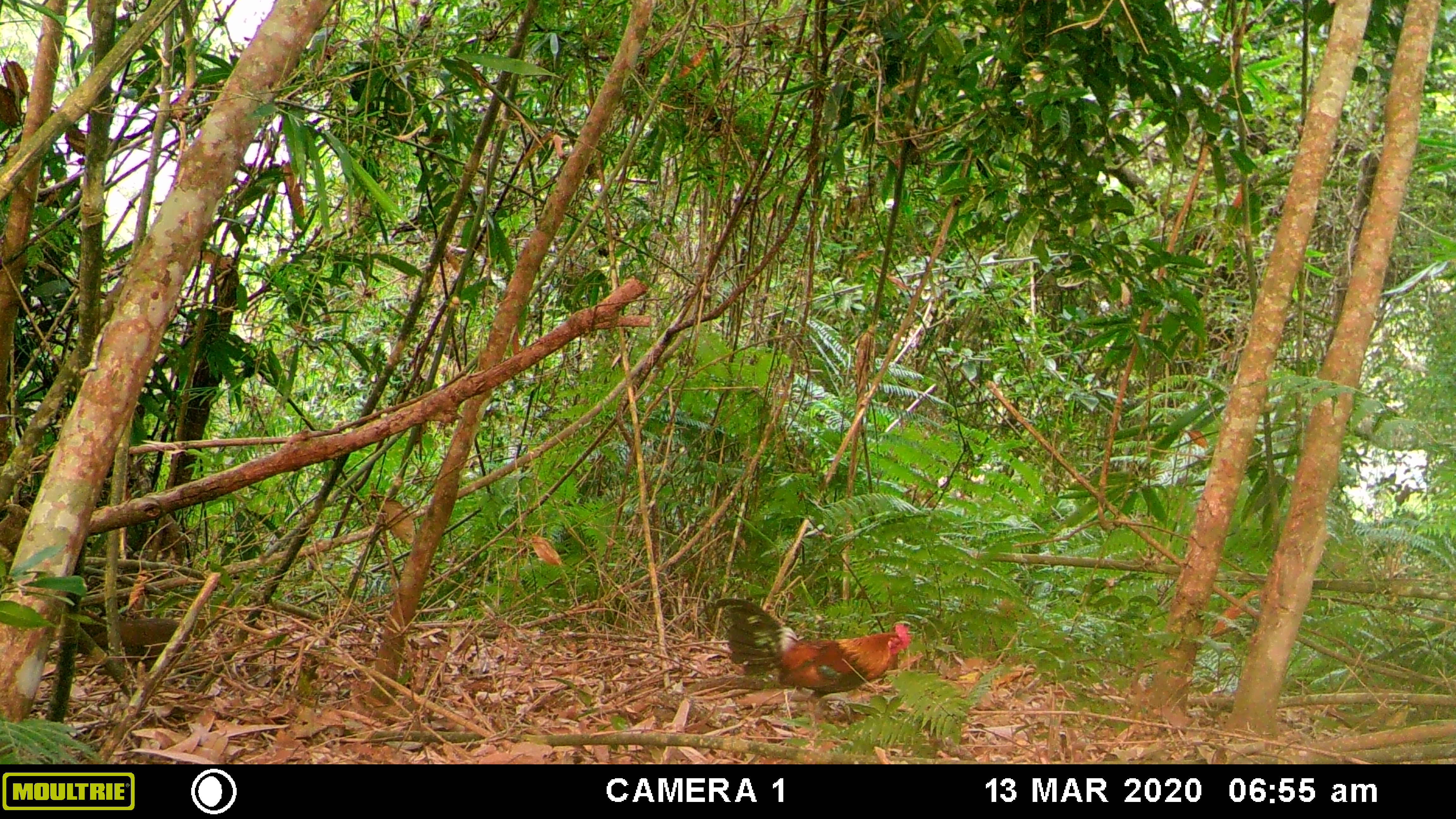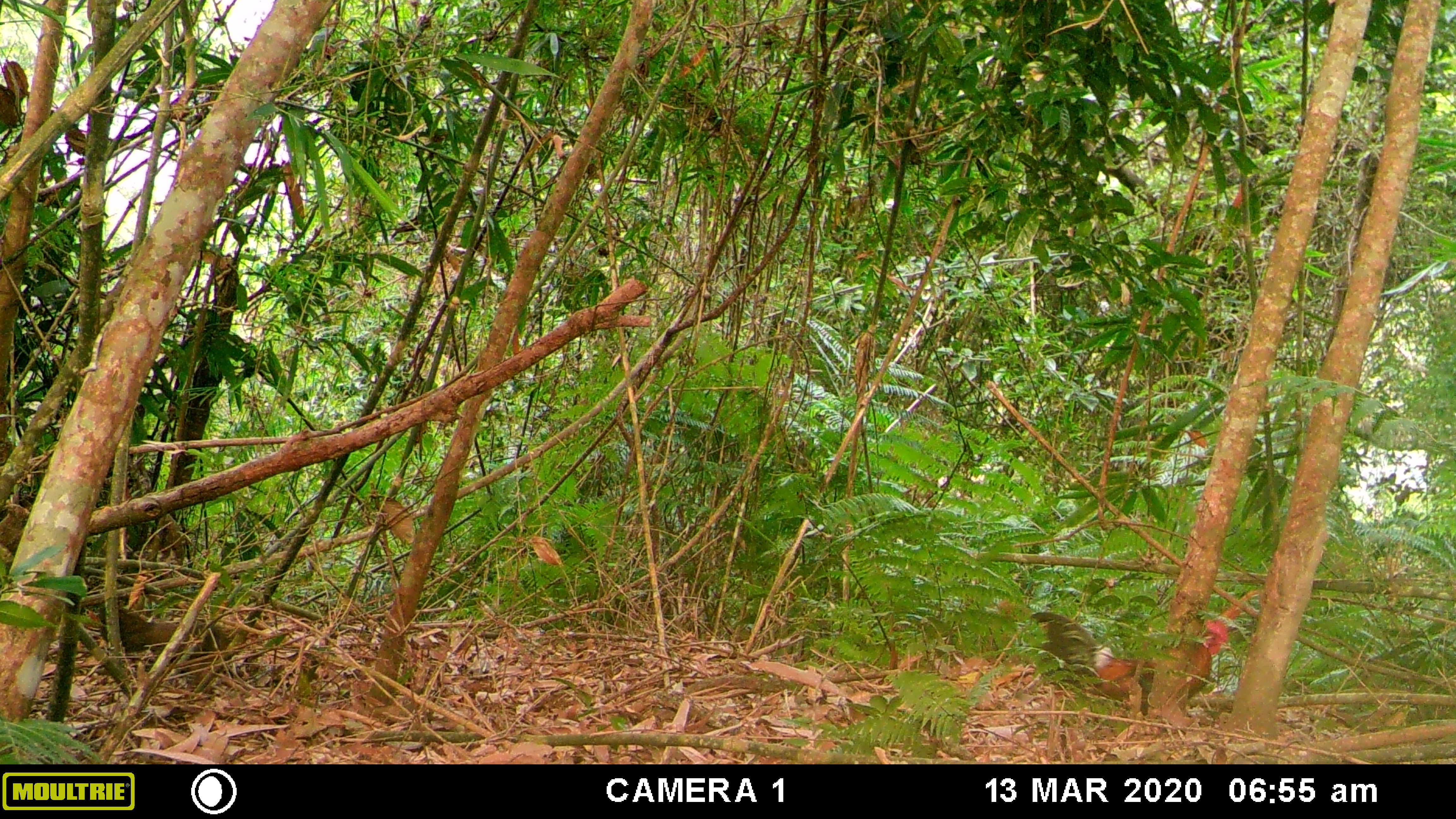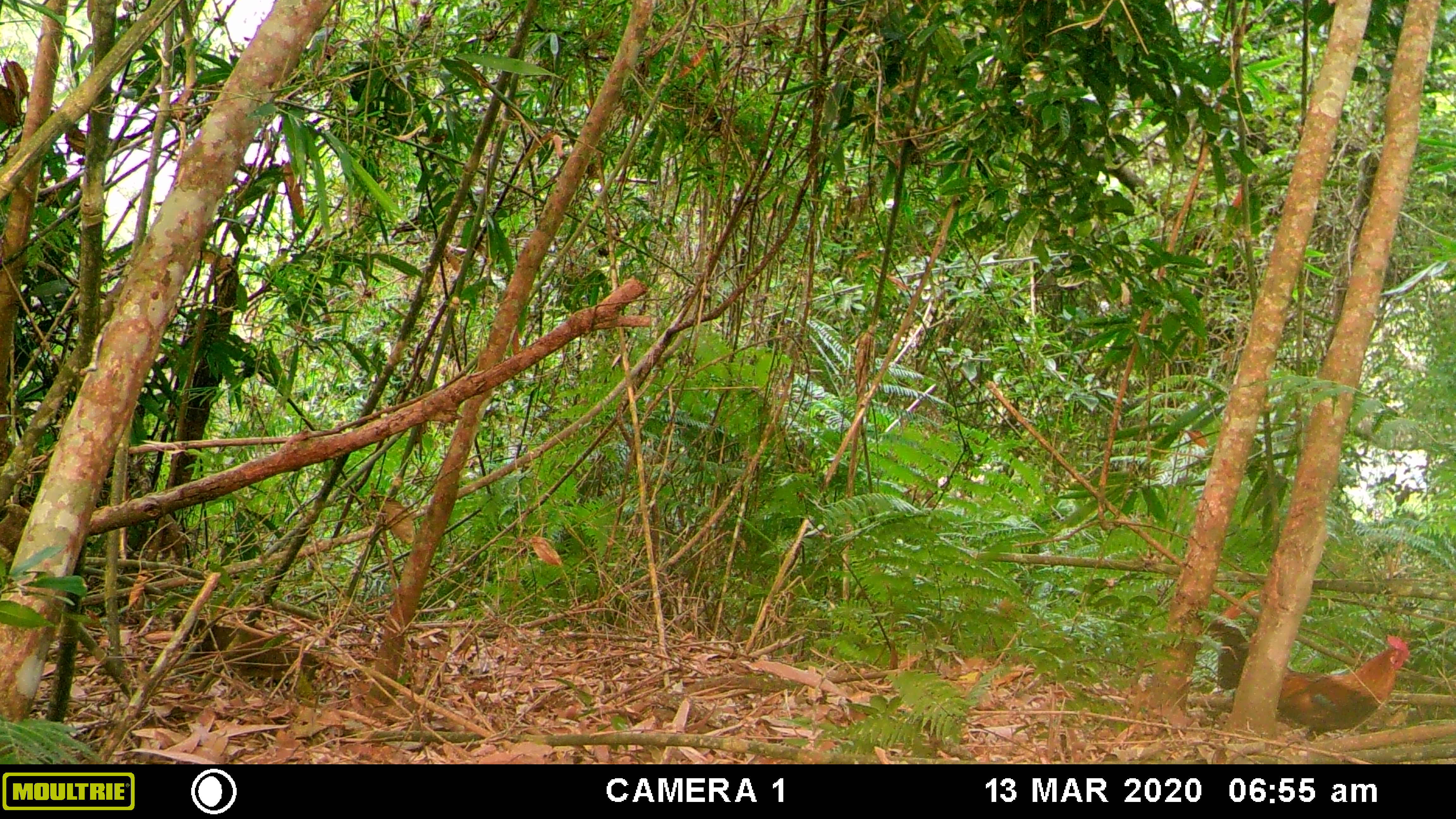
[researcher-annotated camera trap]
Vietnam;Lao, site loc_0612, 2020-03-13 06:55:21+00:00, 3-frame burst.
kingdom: Animalia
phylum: Chordata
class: Aves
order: Galliformes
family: Phasianidae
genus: Gallus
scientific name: Gallus gallus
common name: red junglefowl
Red junglefowl (Gallus gallus). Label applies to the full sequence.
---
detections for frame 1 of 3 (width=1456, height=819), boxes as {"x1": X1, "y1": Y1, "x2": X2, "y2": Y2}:
red junglefowl: {"x1": 714, "y1": 597, "x2": 913, "y2": 731}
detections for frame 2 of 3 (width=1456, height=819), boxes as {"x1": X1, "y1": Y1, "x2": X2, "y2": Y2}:
red junglefowl: {"x1": 1038, "y1": 610, "x2": 1231, "y2": 745}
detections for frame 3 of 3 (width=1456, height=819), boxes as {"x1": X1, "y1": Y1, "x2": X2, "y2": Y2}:
red junglefowl: {"x1": 1204, "y1": 617, "x2": 1414, "y2": 751}